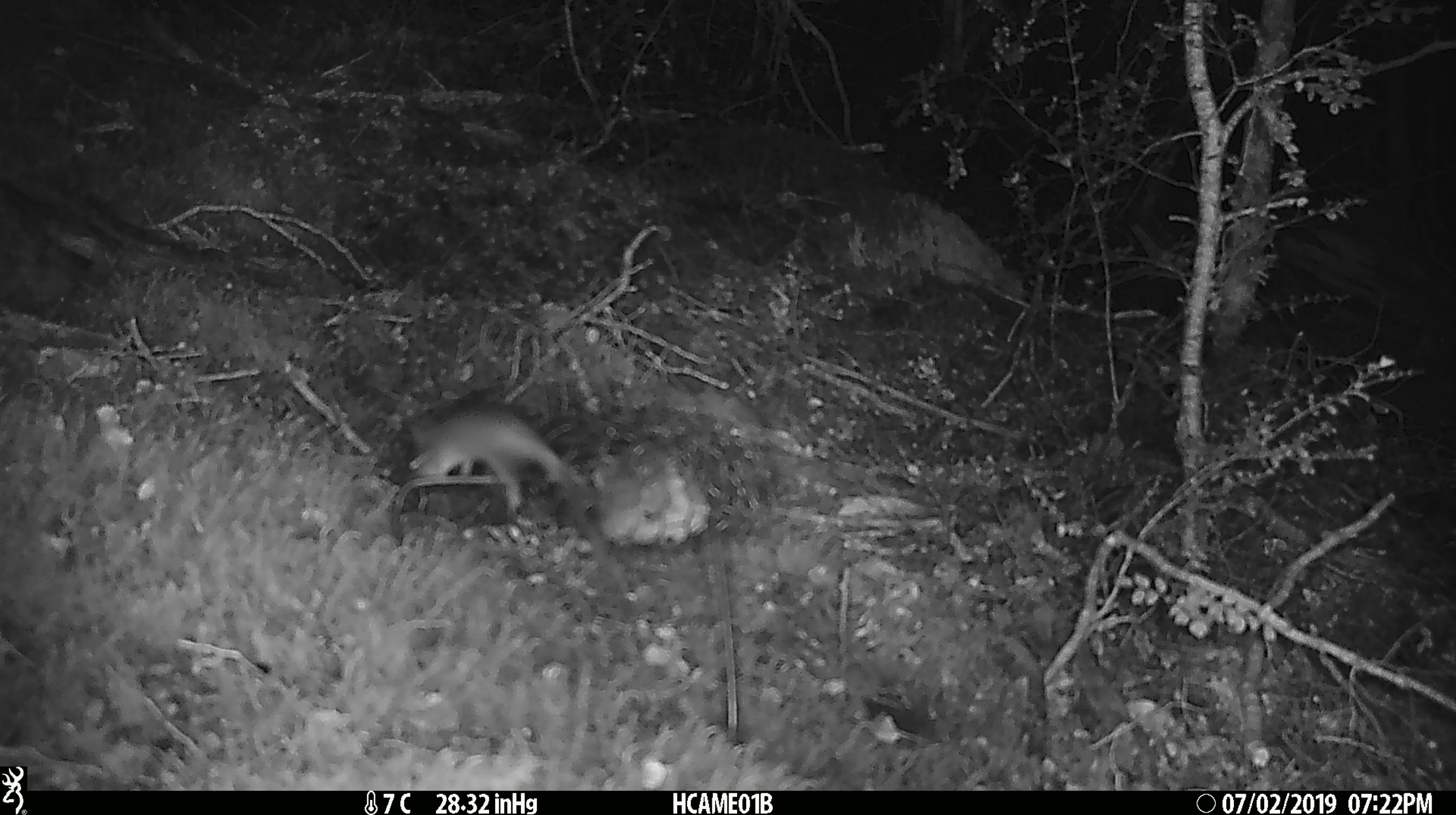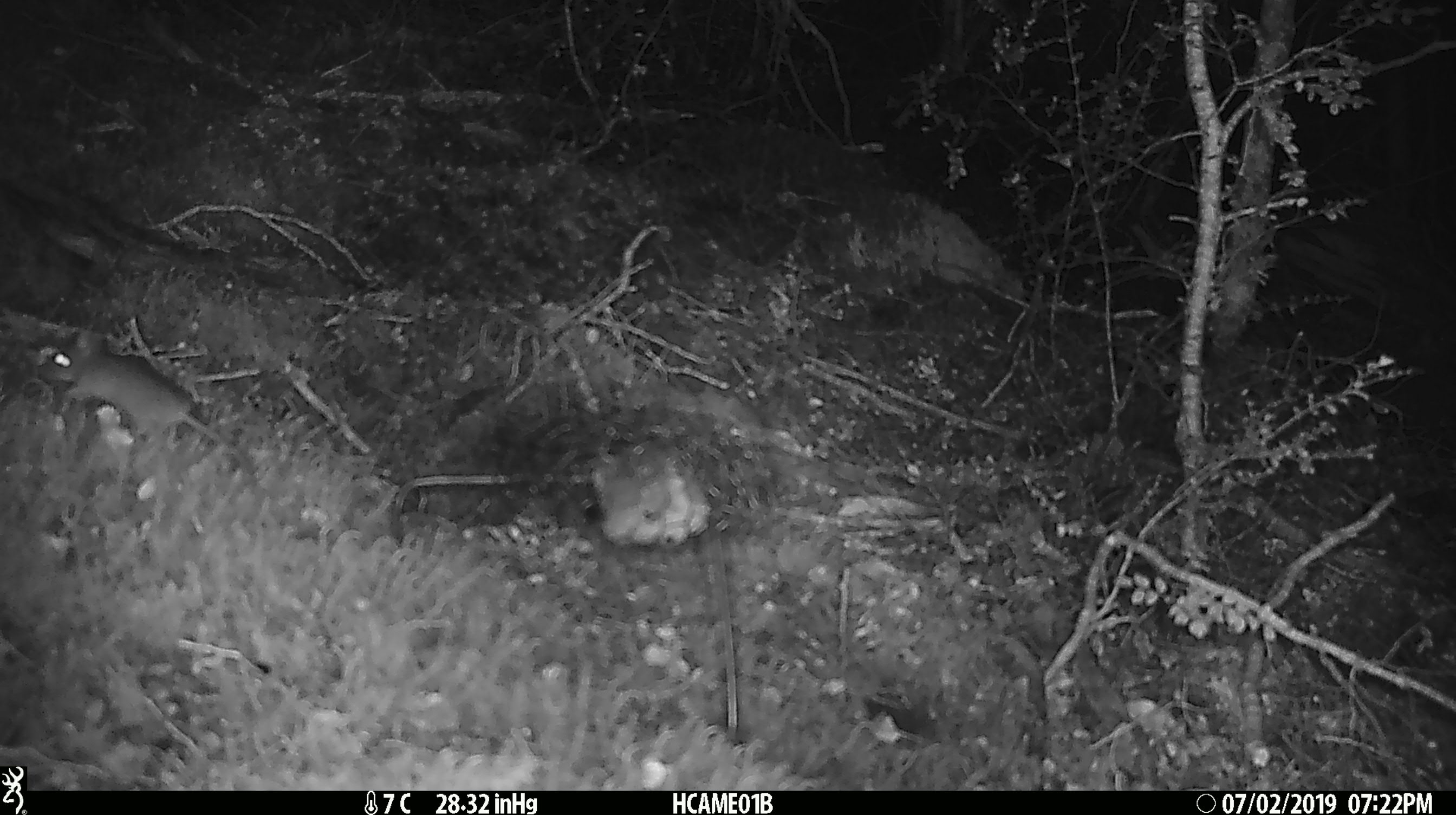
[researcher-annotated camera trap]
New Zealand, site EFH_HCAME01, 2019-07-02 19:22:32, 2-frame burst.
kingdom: Animalia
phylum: Chordata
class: Mammalia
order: Rodentia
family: Muridae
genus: Mus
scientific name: Mus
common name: mouse